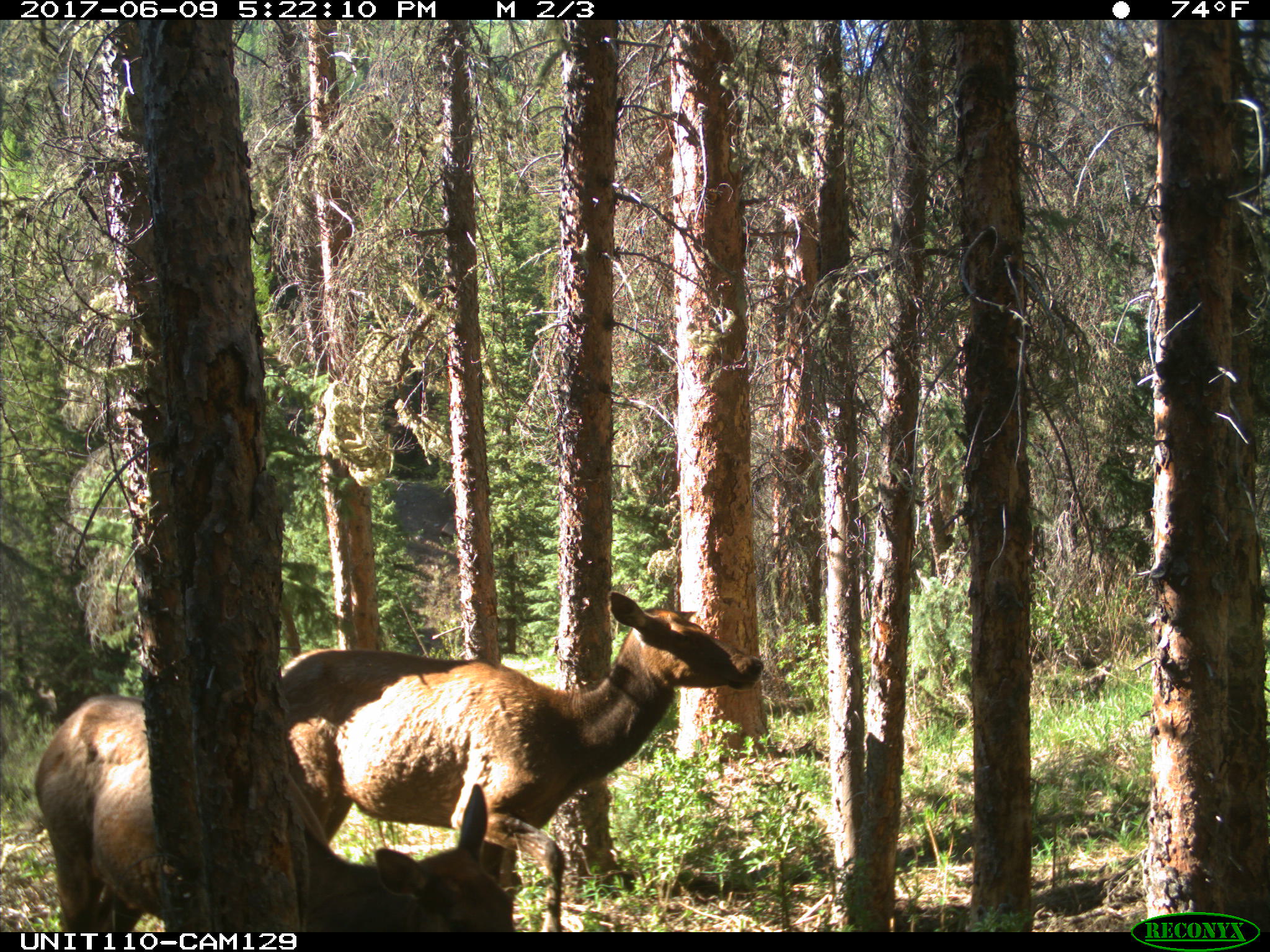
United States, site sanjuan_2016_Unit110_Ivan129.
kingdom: Animalia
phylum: Chordata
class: Mammalia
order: Artiodactyla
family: Cervidae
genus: Cervus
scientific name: Cervus elaphus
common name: red deer